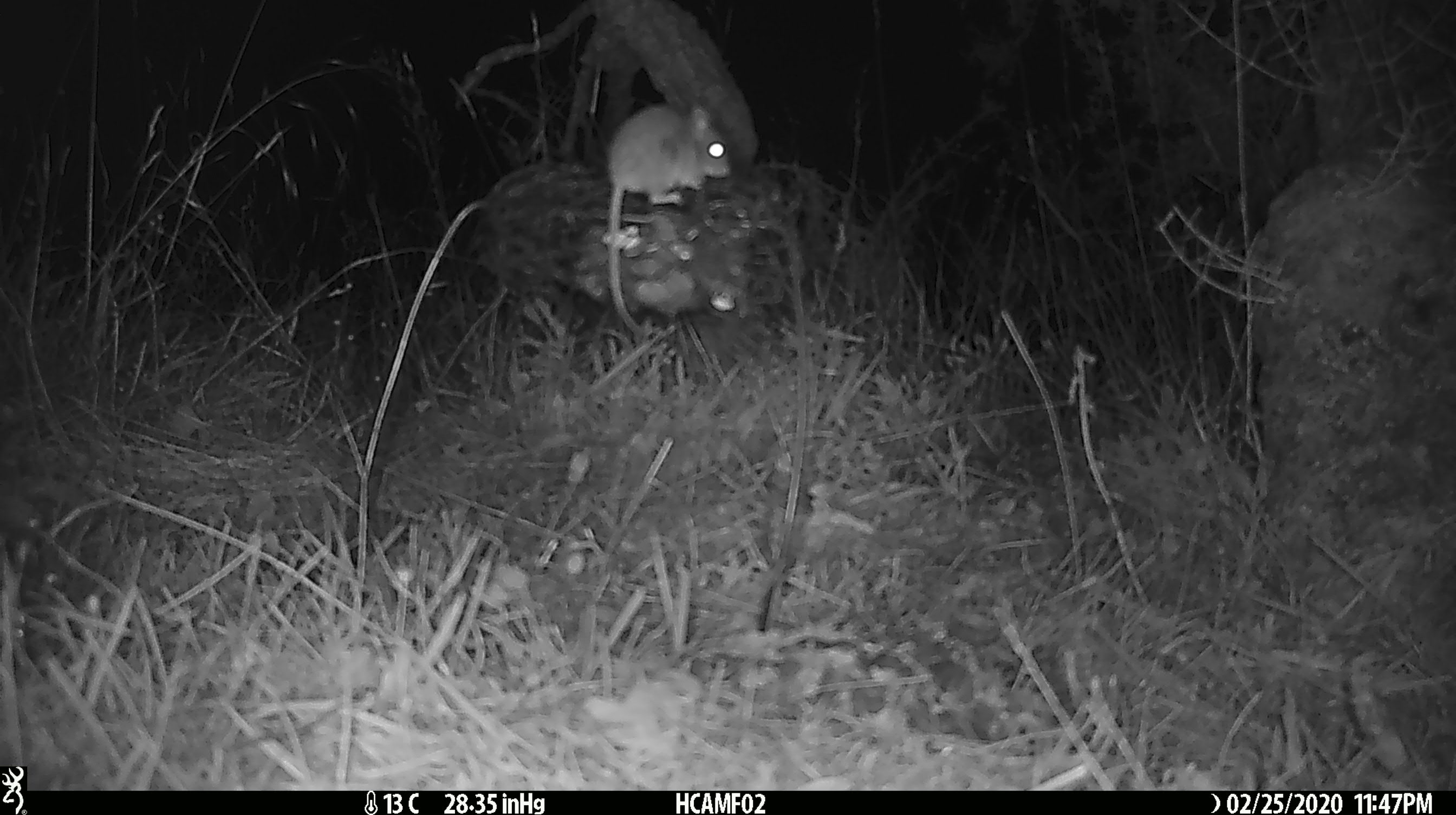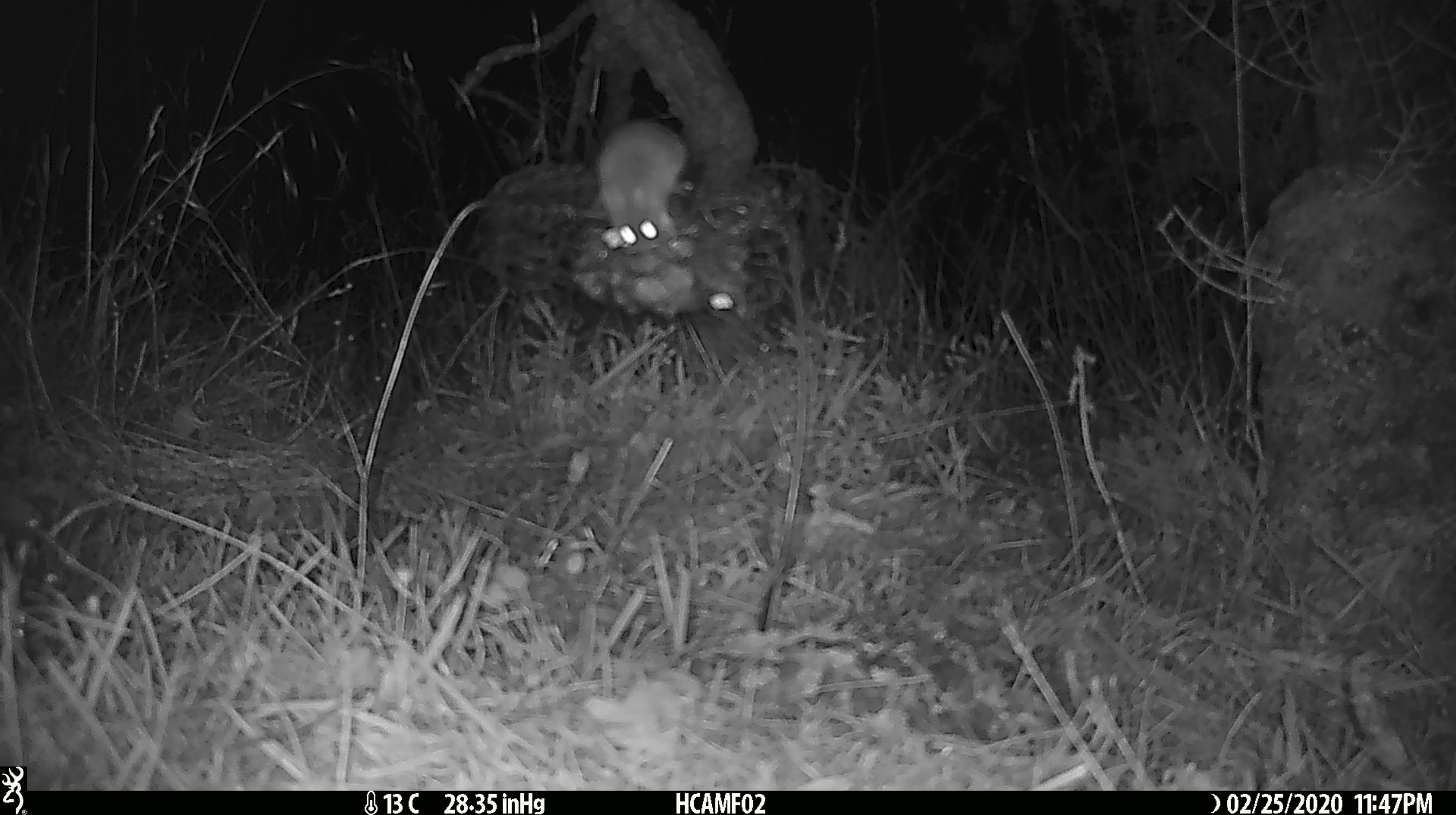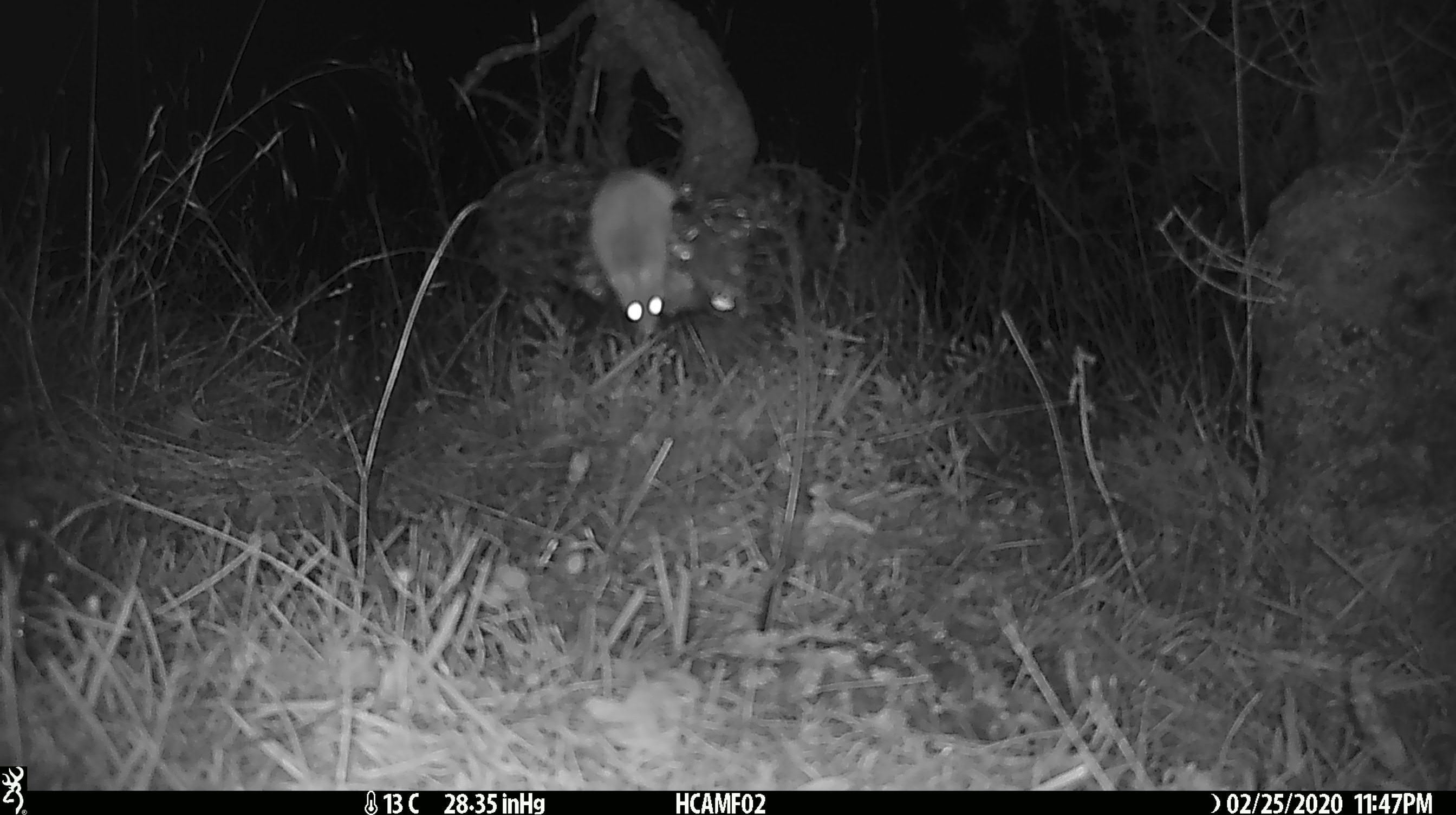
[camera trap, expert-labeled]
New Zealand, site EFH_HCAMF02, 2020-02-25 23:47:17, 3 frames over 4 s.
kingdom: Animalia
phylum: Chordata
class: Mammalia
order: Rodentia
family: Muridae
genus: Mus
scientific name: Mus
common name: mouse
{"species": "mouse (Mus)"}